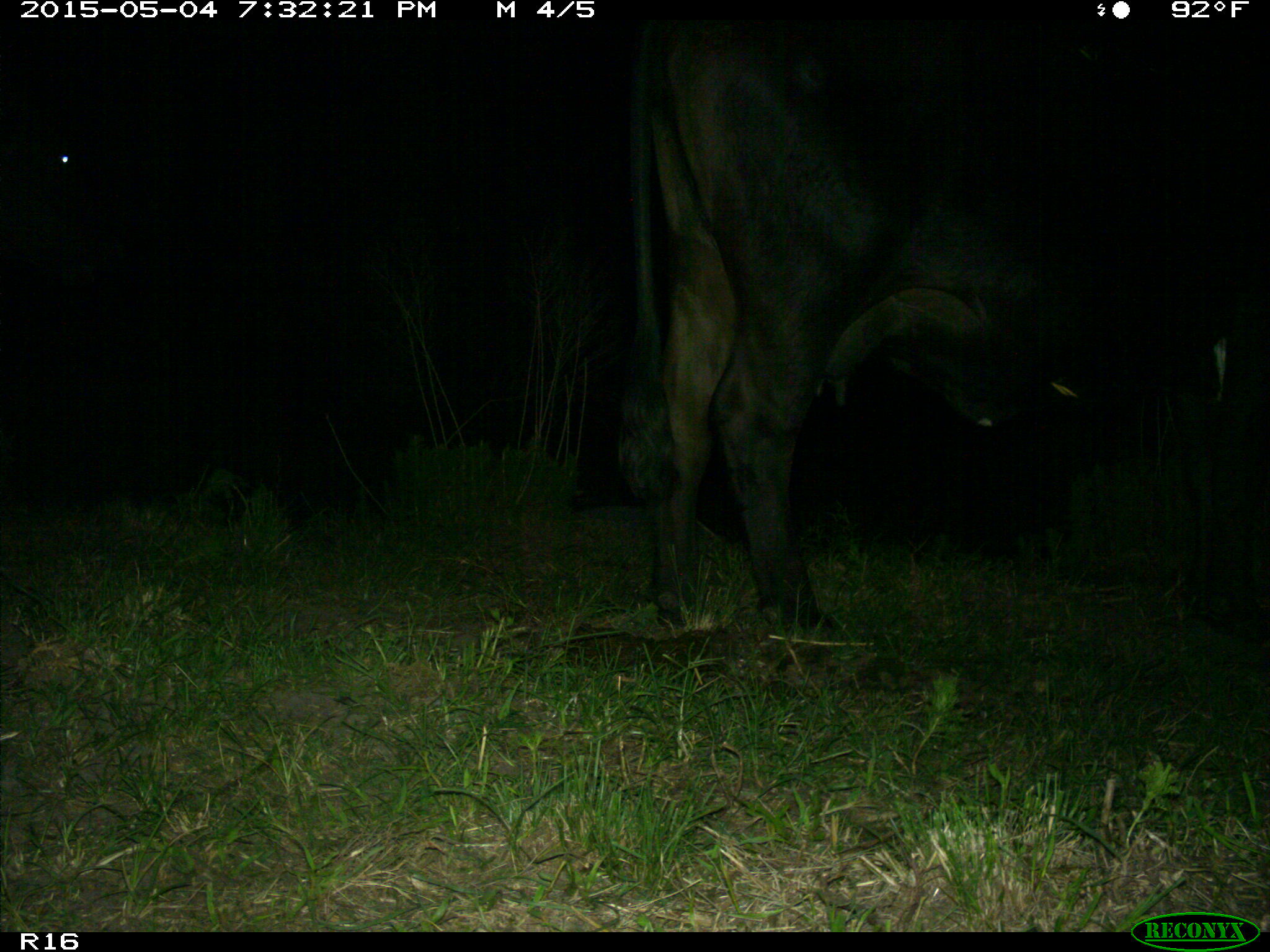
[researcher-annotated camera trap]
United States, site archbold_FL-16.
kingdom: Animalia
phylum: Chordata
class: Mammalia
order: Artiodactyla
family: Bovidae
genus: Bos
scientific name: Bos taurus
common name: domestic cow